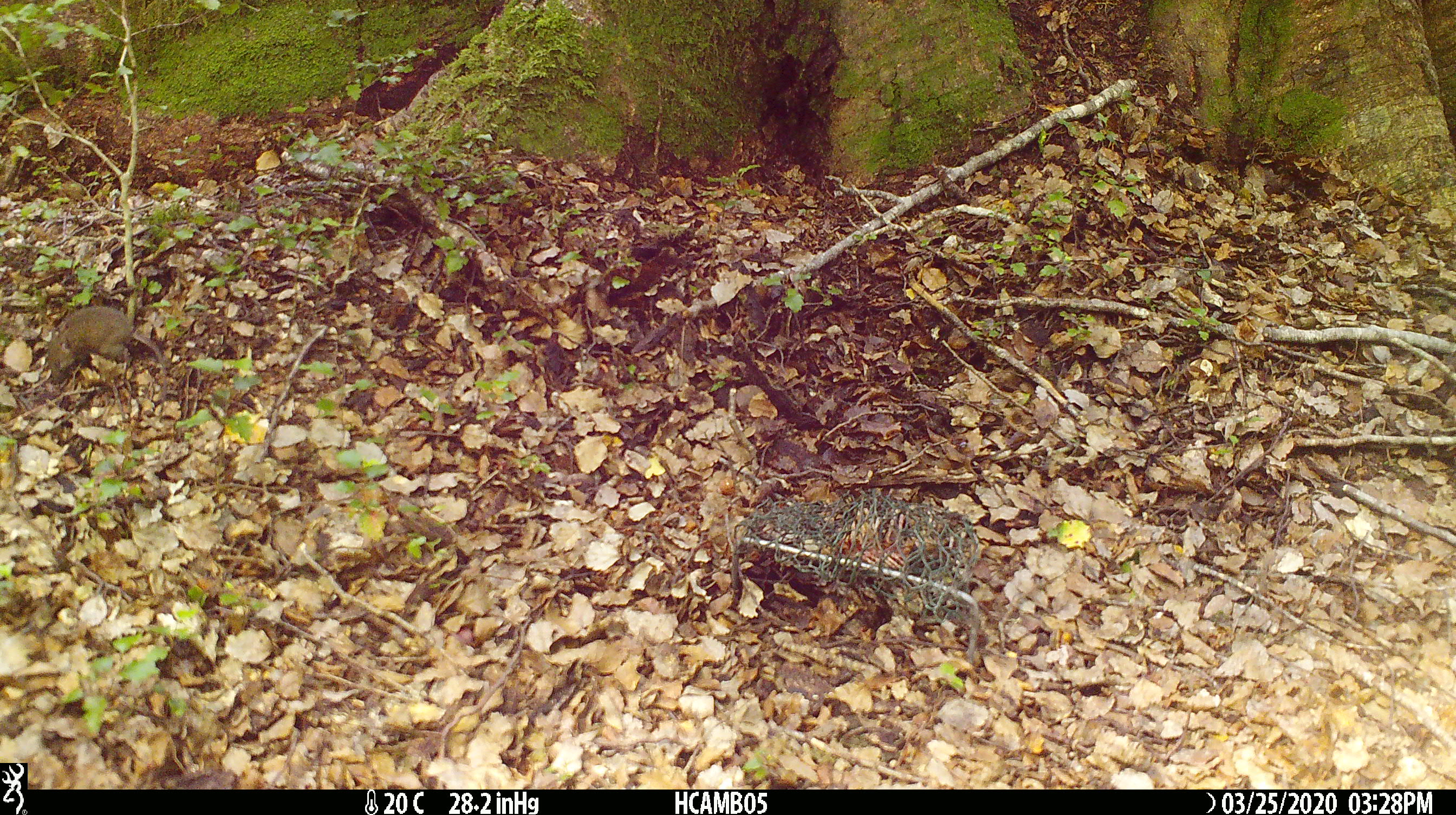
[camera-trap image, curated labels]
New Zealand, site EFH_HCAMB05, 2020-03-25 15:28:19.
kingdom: Animalia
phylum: Chordata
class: Mammalia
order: Rodentia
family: Muridae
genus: Mus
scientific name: Mus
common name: mouse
Mouse (Mus).